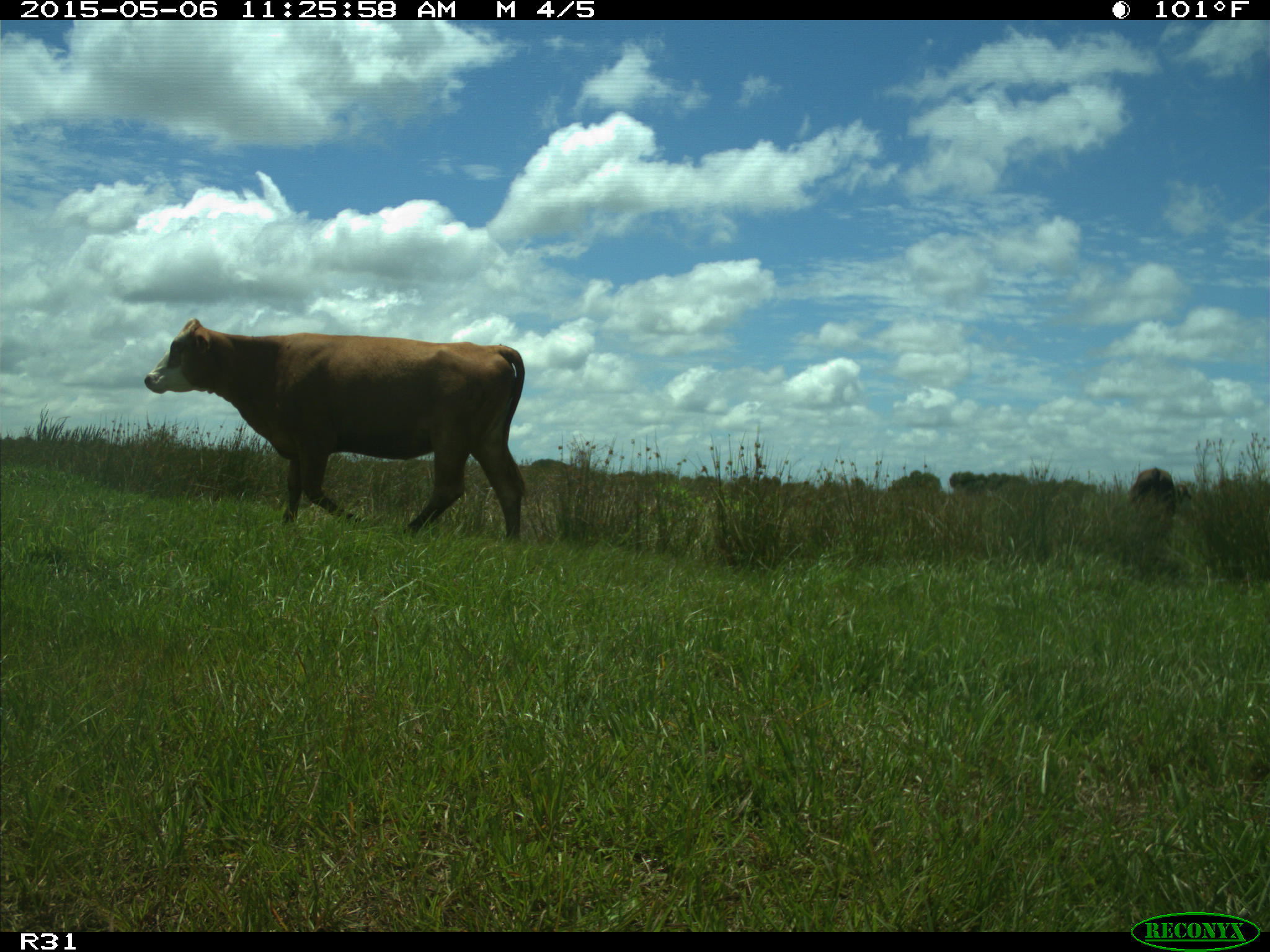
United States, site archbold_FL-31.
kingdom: Animalia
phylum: Chordata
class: Mammalia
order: Artiodactyla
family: Bovidae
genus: Bos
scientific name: Bos taurus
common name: domestic cow